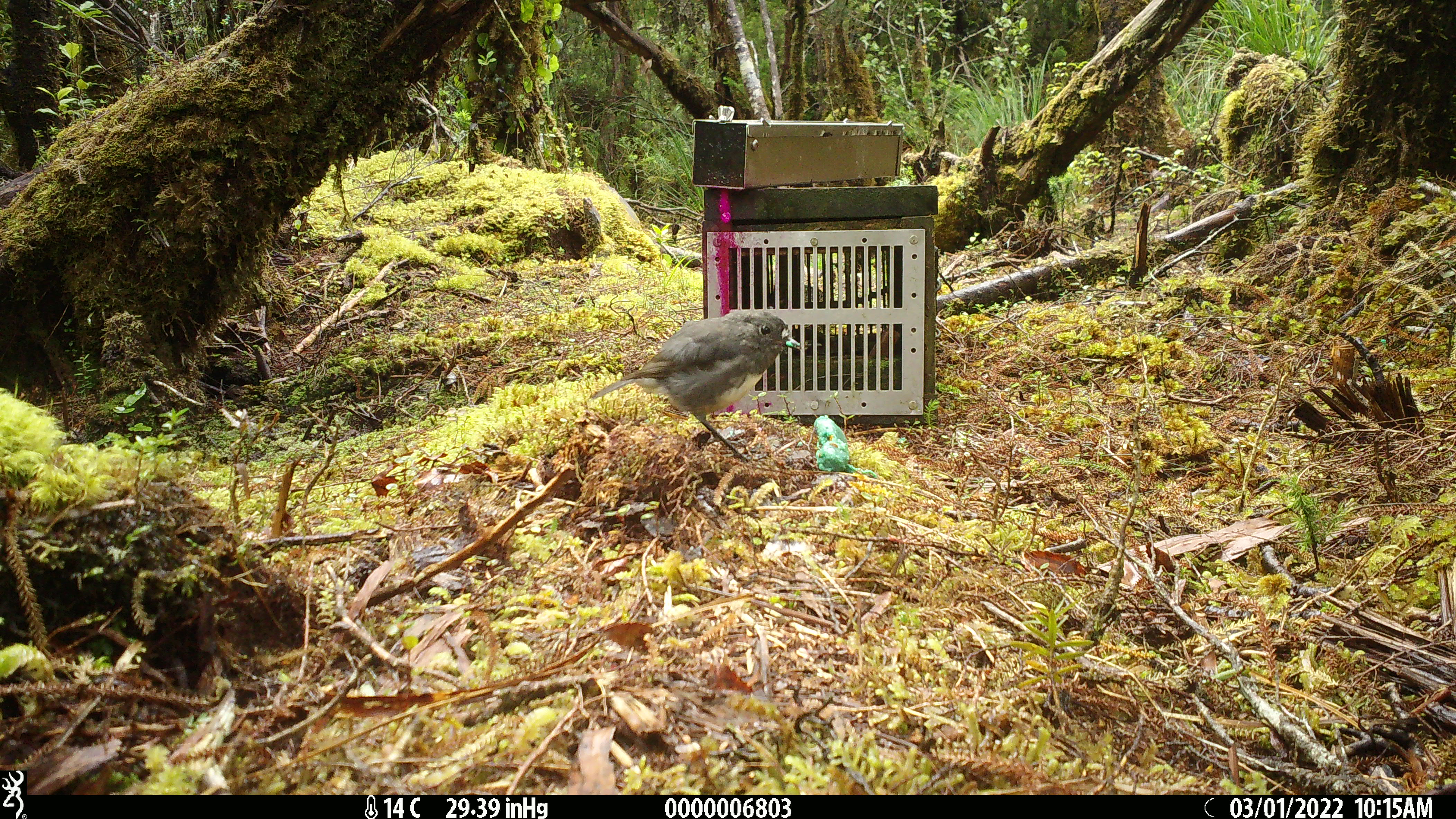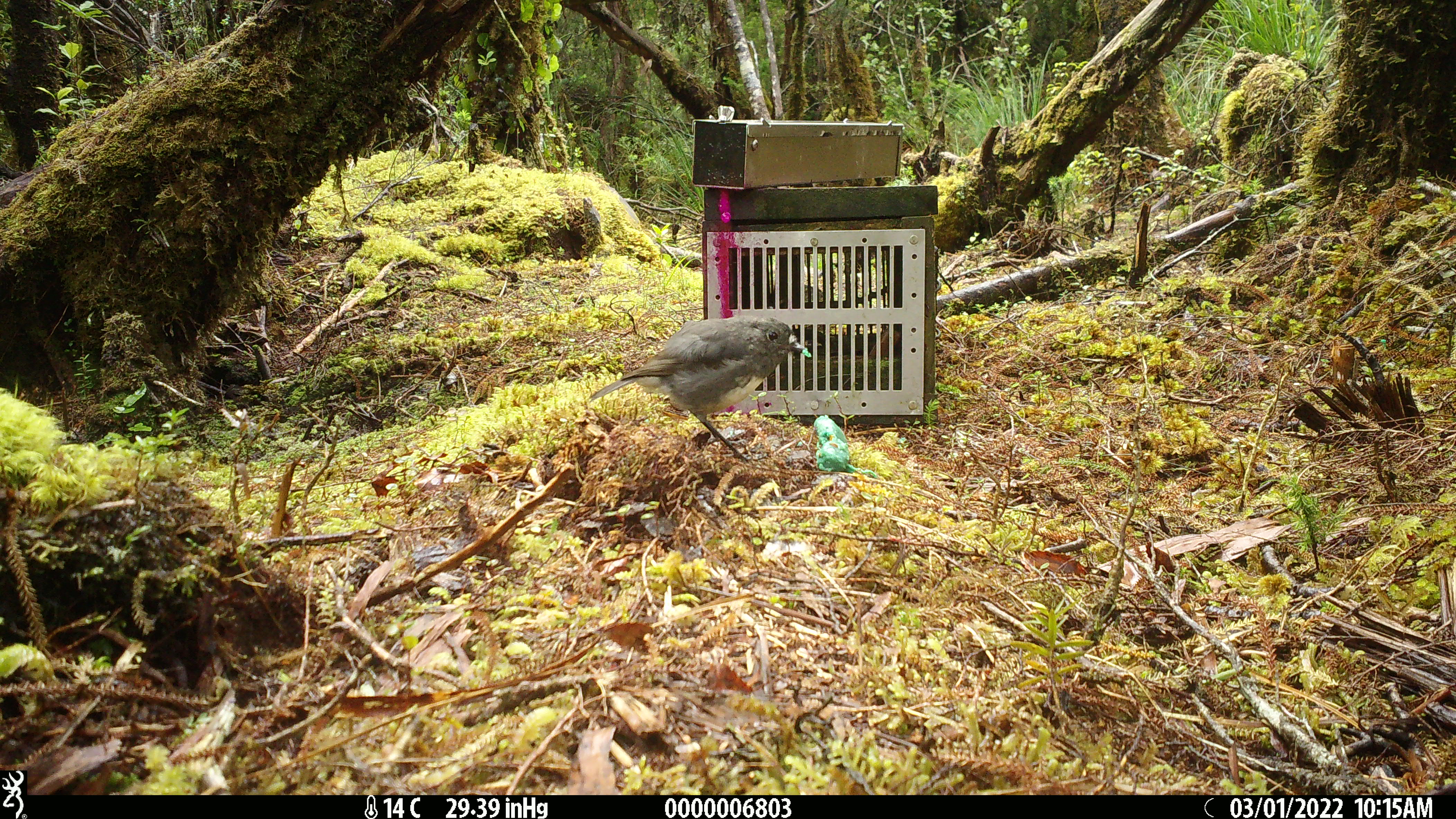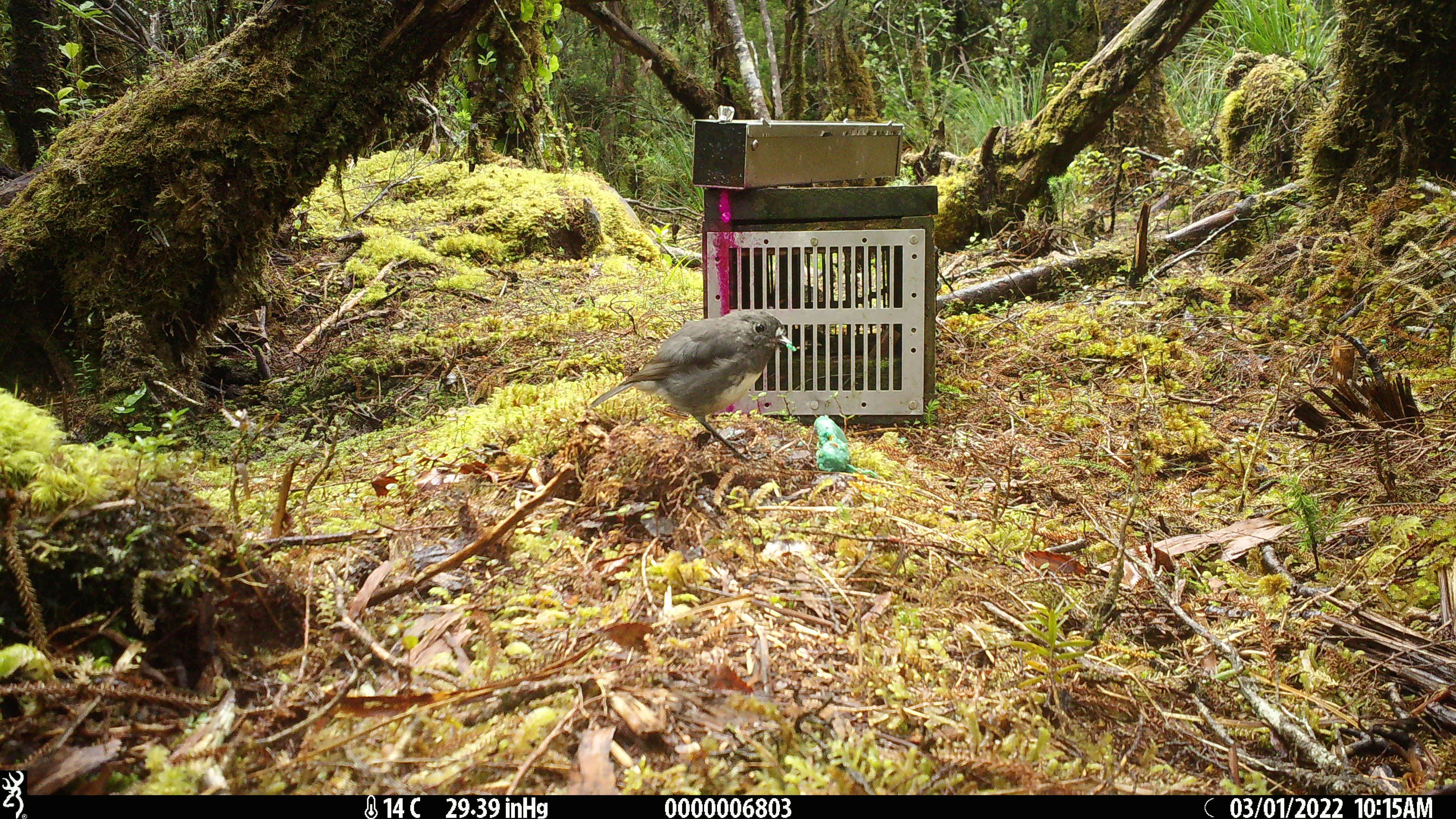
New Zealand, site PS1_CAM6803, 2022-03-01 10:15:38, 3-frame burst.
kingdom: Animalia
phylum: Chordata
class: Aves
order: Passeriformes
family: Petroicidae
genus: Petroica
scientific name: Petroica australis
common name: new zealand robin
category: robin